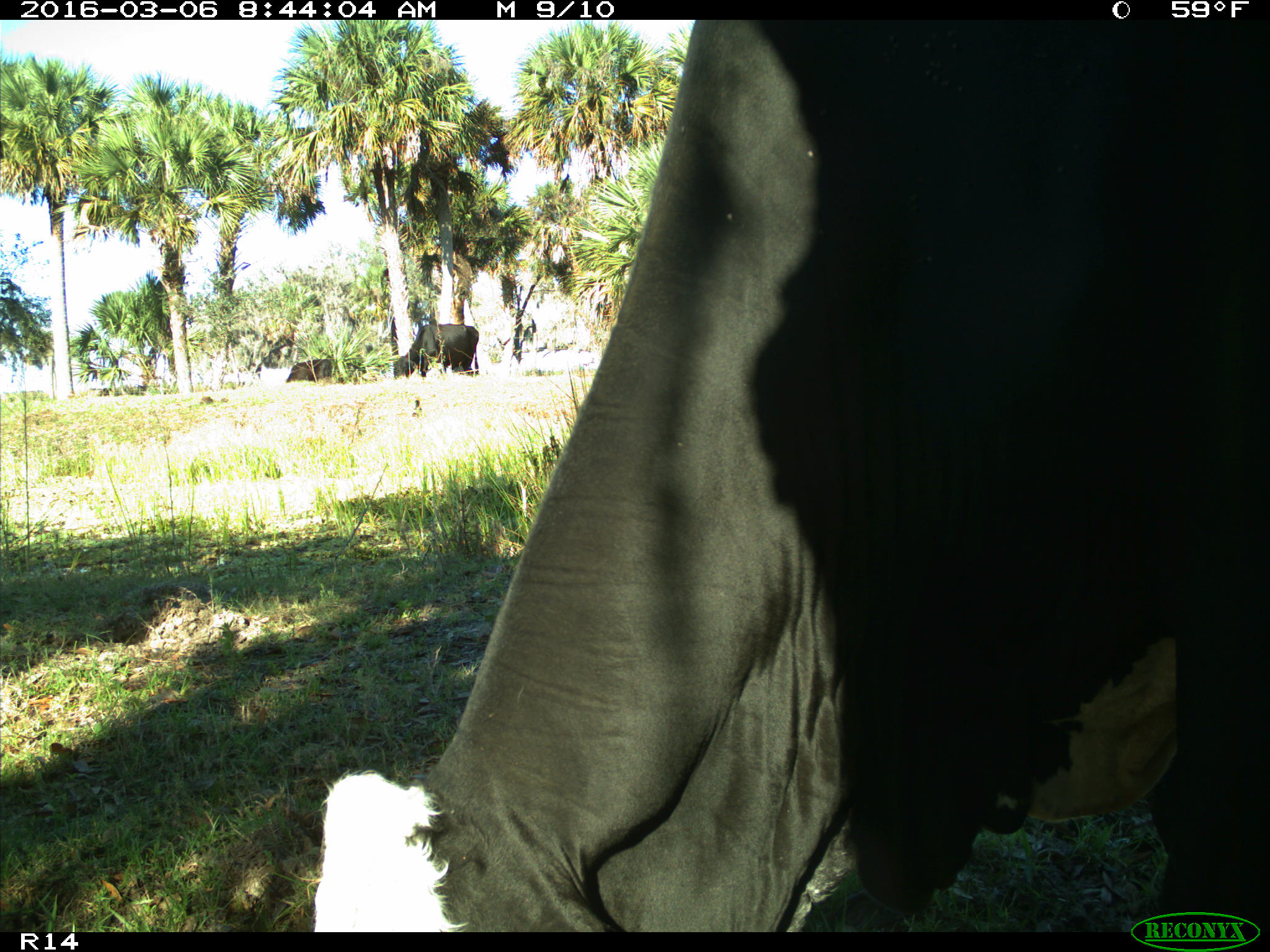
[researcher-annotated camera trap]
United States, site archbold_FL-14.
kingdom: Animalia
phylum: Chordata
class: Mammalia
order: Artiodactyla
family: Bovidae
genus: Bos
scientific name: Bos taurus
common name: domestic cow